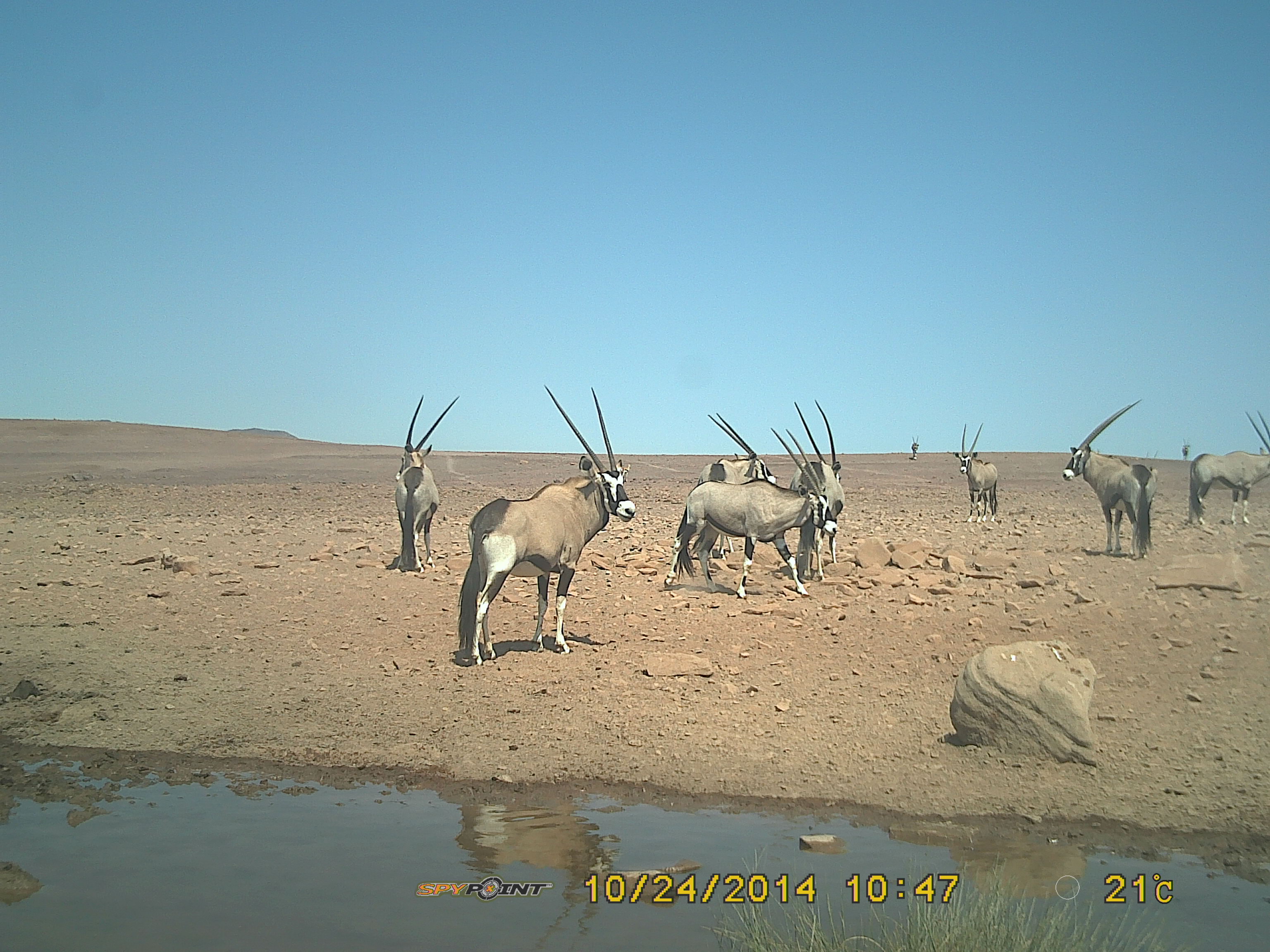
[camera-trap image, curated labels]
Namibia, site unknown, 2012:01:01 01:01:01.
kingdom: Animalia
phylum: Chordata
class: Mammalia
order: Artiodactyla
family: Bovidae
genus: Oryx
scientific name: Oryx gazella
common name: gemsbok